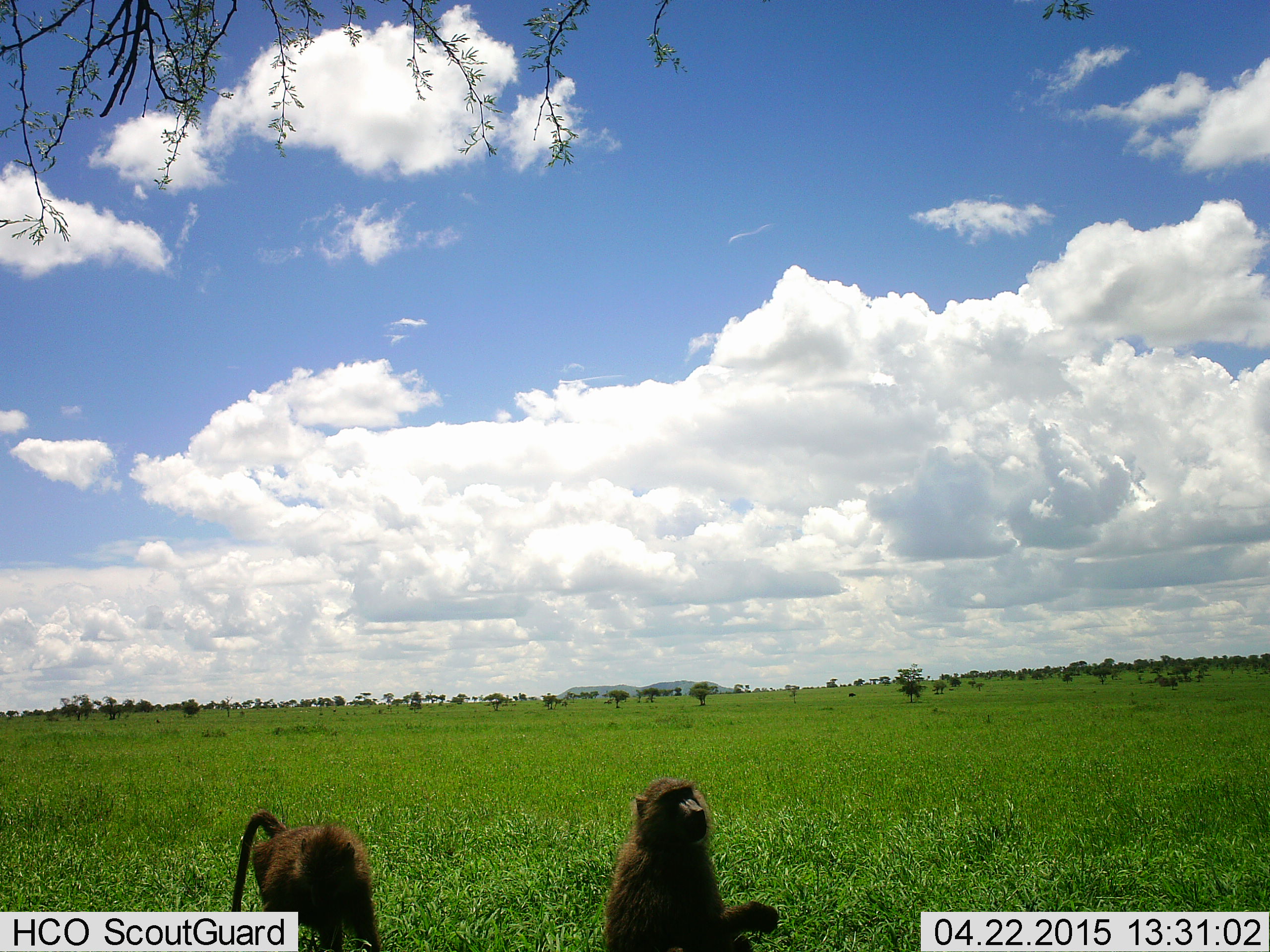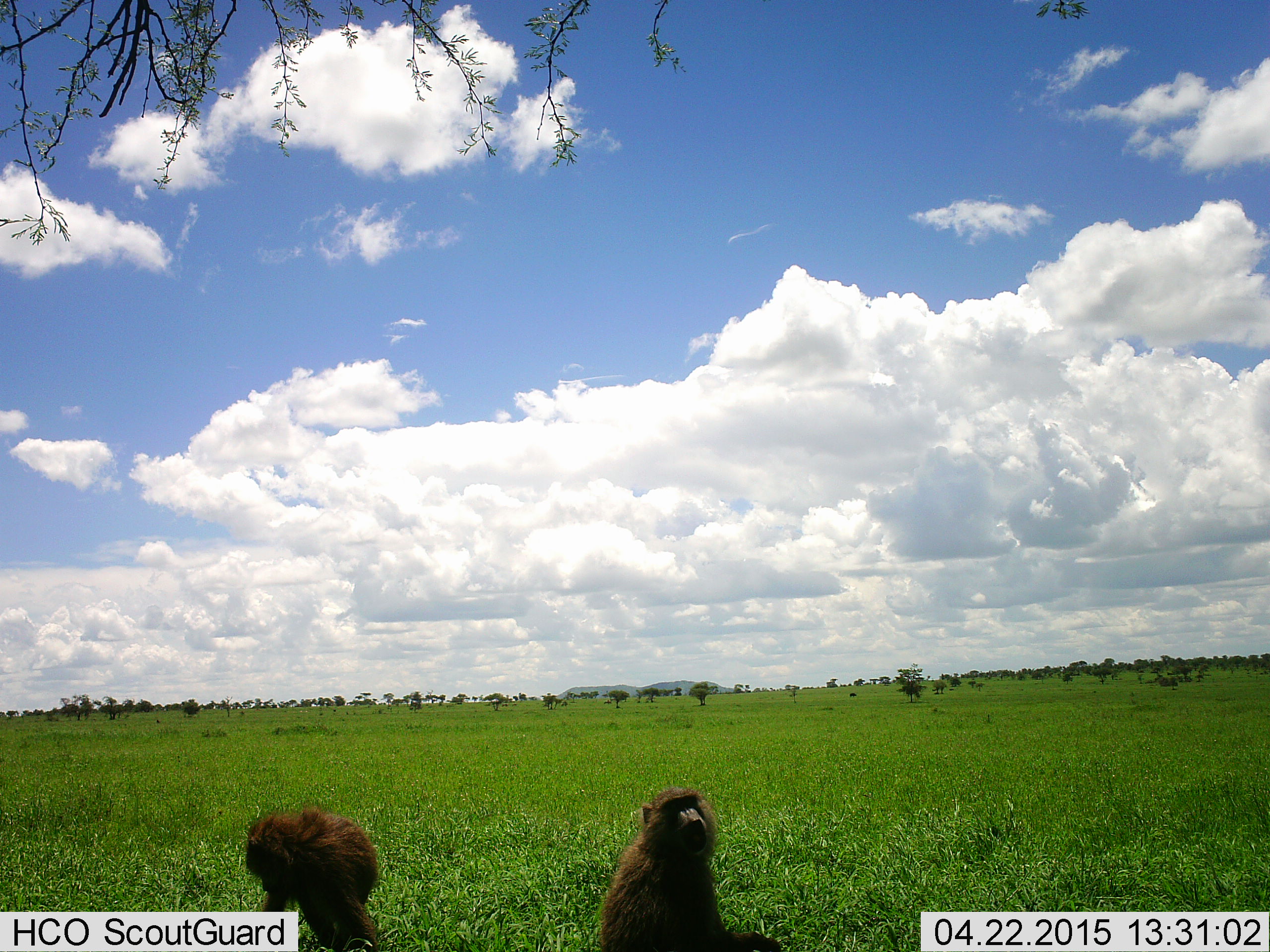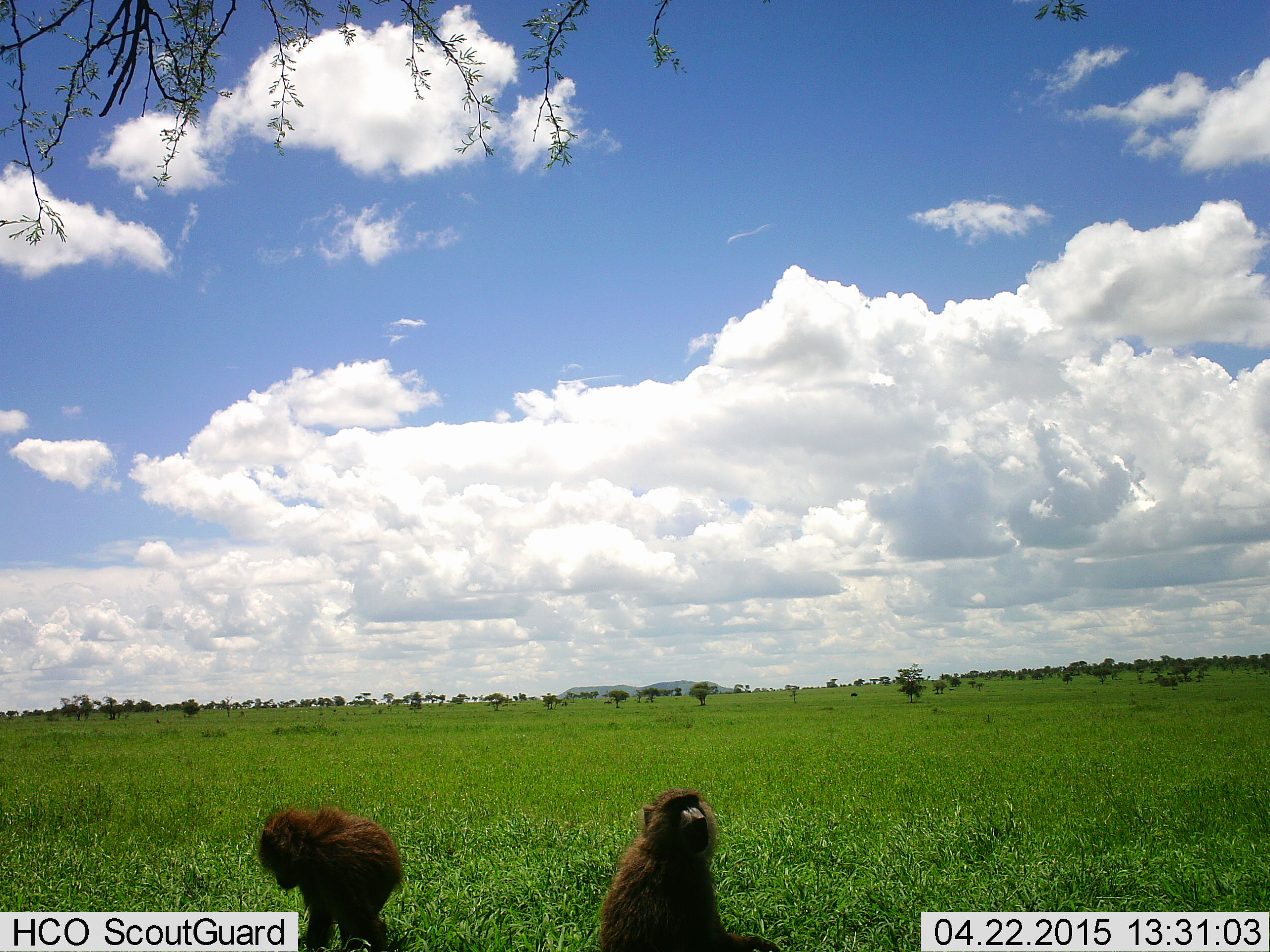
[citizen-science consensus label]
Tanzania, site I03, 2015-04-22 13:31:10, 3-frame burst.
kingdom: Animalia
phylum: Chordata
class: Mammalia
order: Primates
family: Cercopithecidae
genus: Papio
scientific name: Papio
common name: baboon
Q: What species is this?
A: Baboon (Papio).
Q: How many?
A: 2.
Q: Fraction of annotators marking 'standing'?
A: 40%.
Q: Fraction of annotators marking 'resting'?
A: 90%.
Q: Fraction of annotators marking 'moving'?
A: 20%.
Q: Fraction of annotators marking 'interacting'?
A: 10%.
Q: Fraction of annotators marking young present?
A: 0%.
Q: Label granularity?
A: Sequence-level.